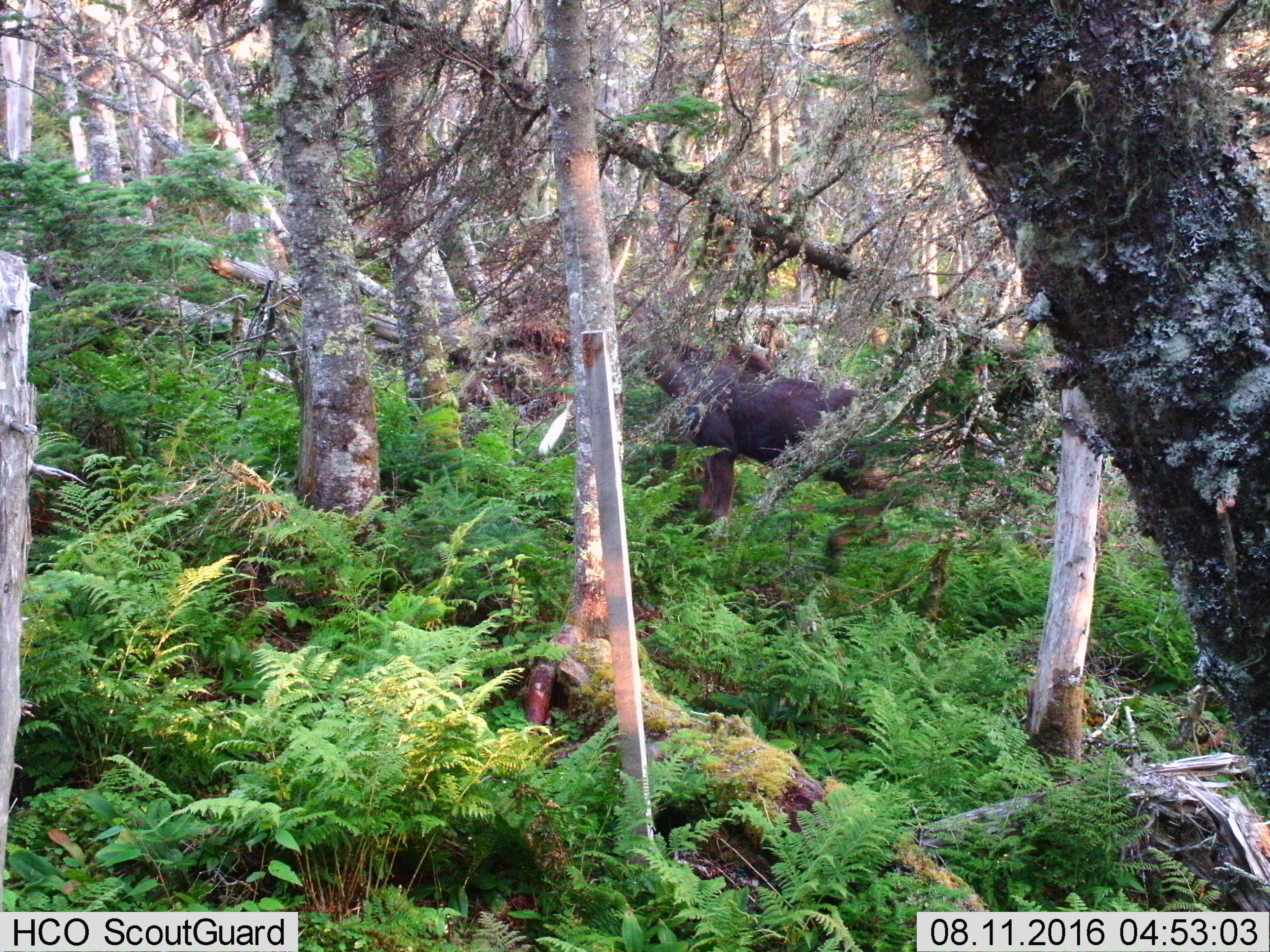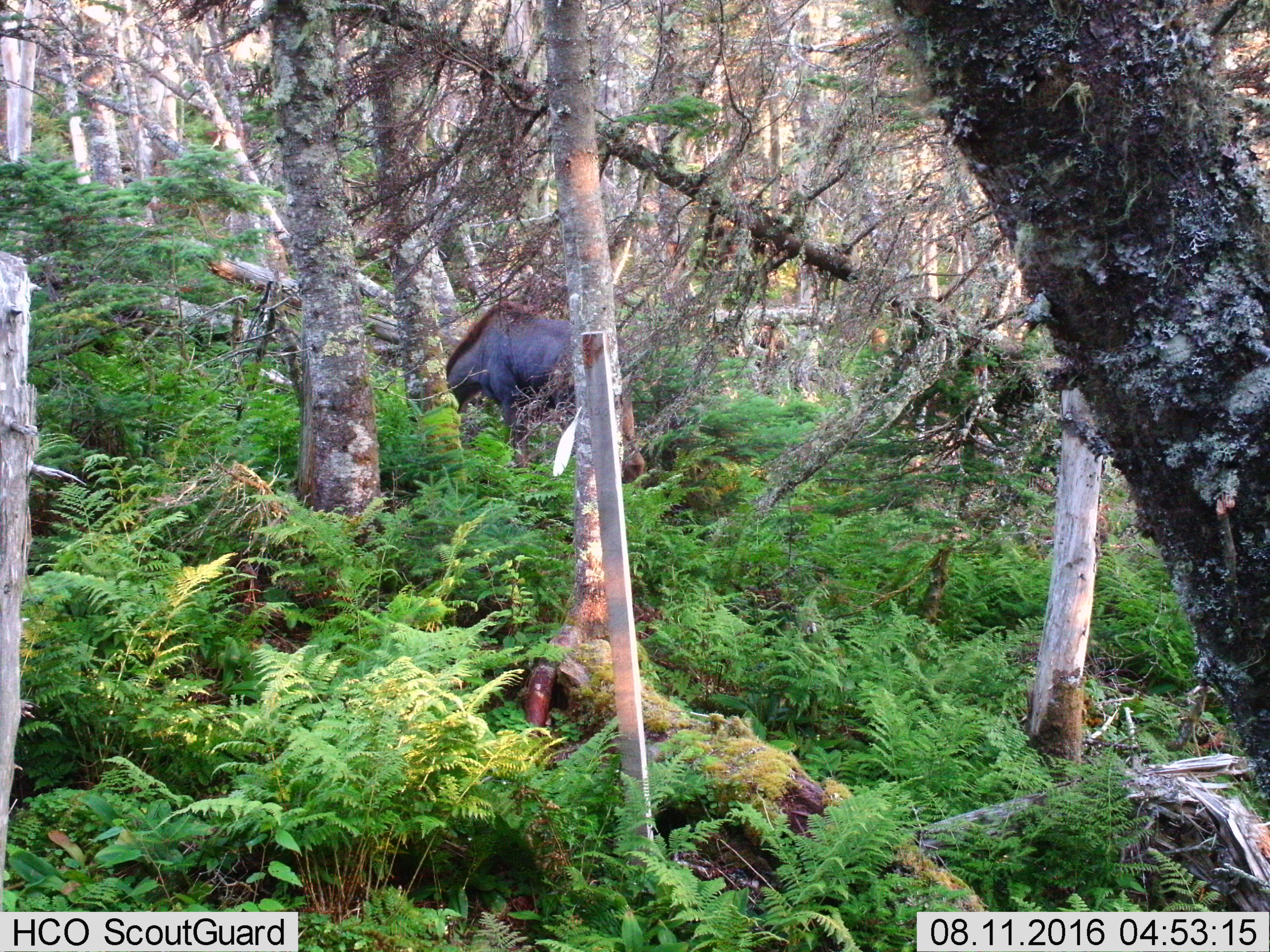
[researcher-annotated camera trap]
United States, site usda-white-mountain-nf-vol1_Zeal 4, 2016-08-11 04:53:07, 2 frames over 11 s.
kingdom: Animalia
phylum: Chordata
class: Mammalia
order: Artiodactyla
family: Cervidae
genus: Alces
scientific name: Alces alces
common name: moose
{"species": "moose (Alces alces)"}